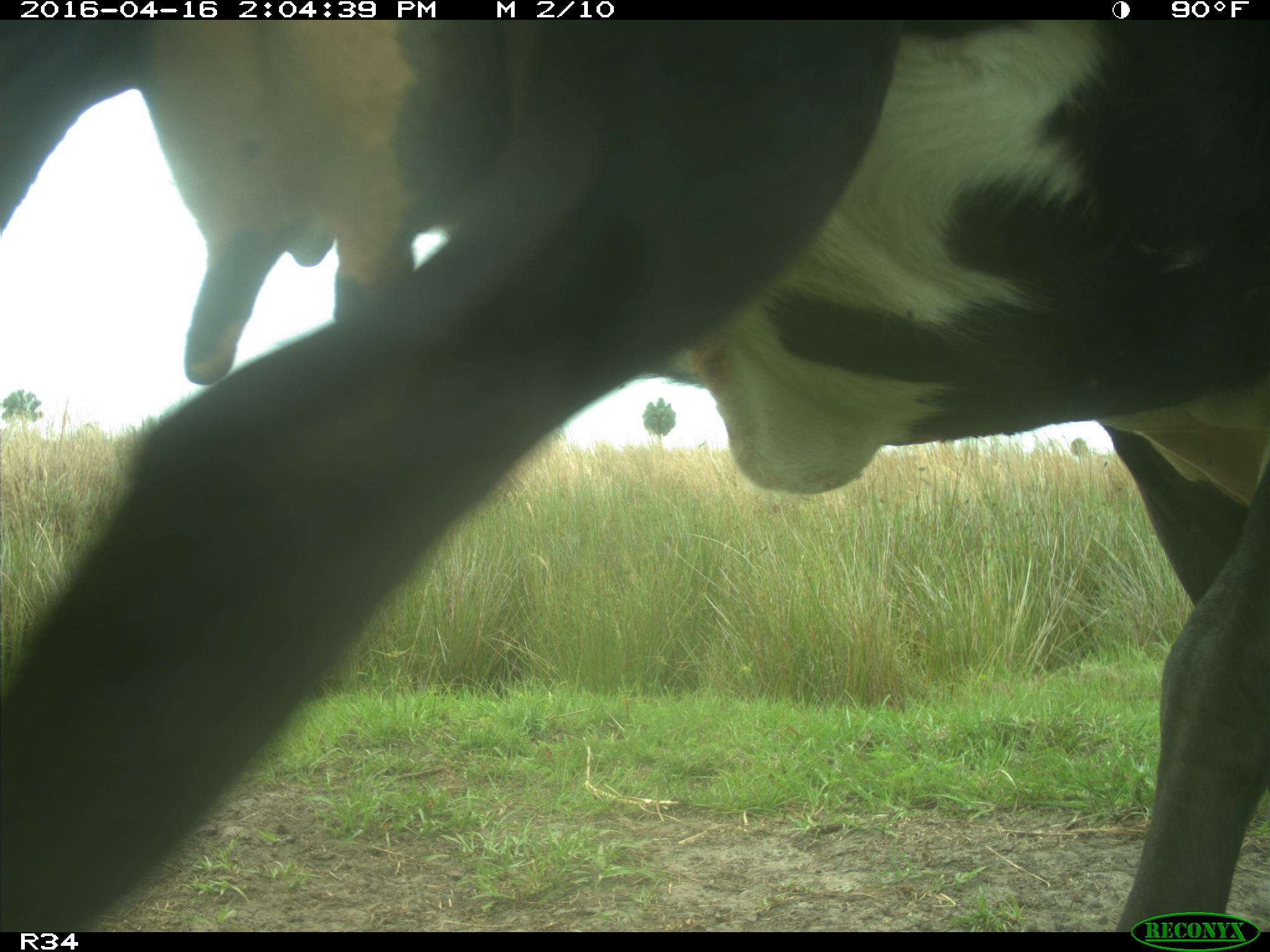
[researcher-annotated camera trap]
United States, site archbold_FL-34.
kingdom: Animalia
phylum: Chordata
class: Mammalia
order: Artiodactyla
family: Bovidae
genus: Bos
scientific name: Bos taurus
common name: domestic cow